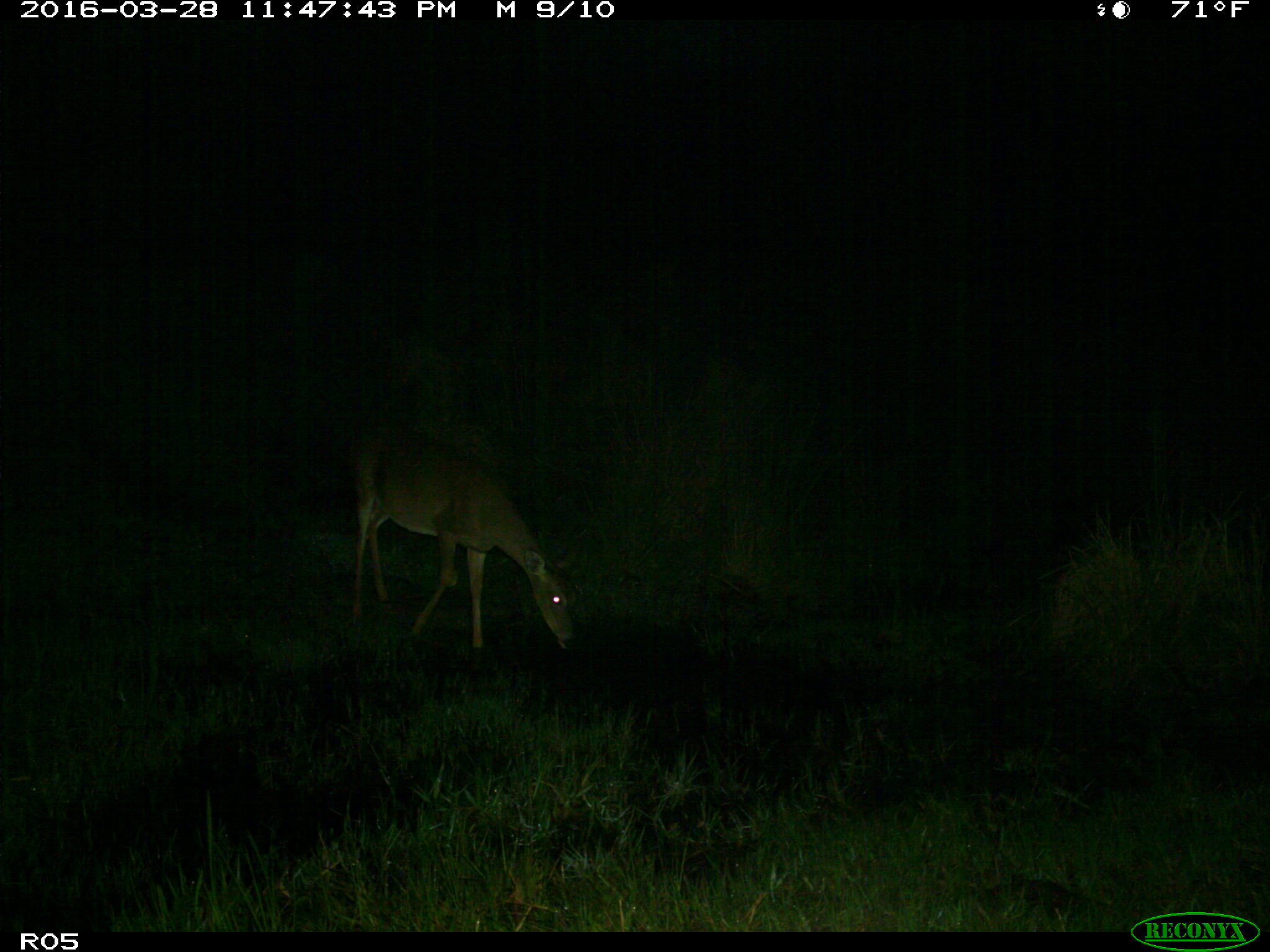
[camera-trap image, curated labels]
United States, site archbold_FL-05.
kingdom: Animalia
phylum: Chordata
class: Mammalia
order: Artiodactyla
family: Cervidae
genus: Odocoileus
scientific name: Odocoileus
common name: deer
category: unidentified deer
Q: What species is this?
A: Unidentified deer (deer) (Odocoileus).